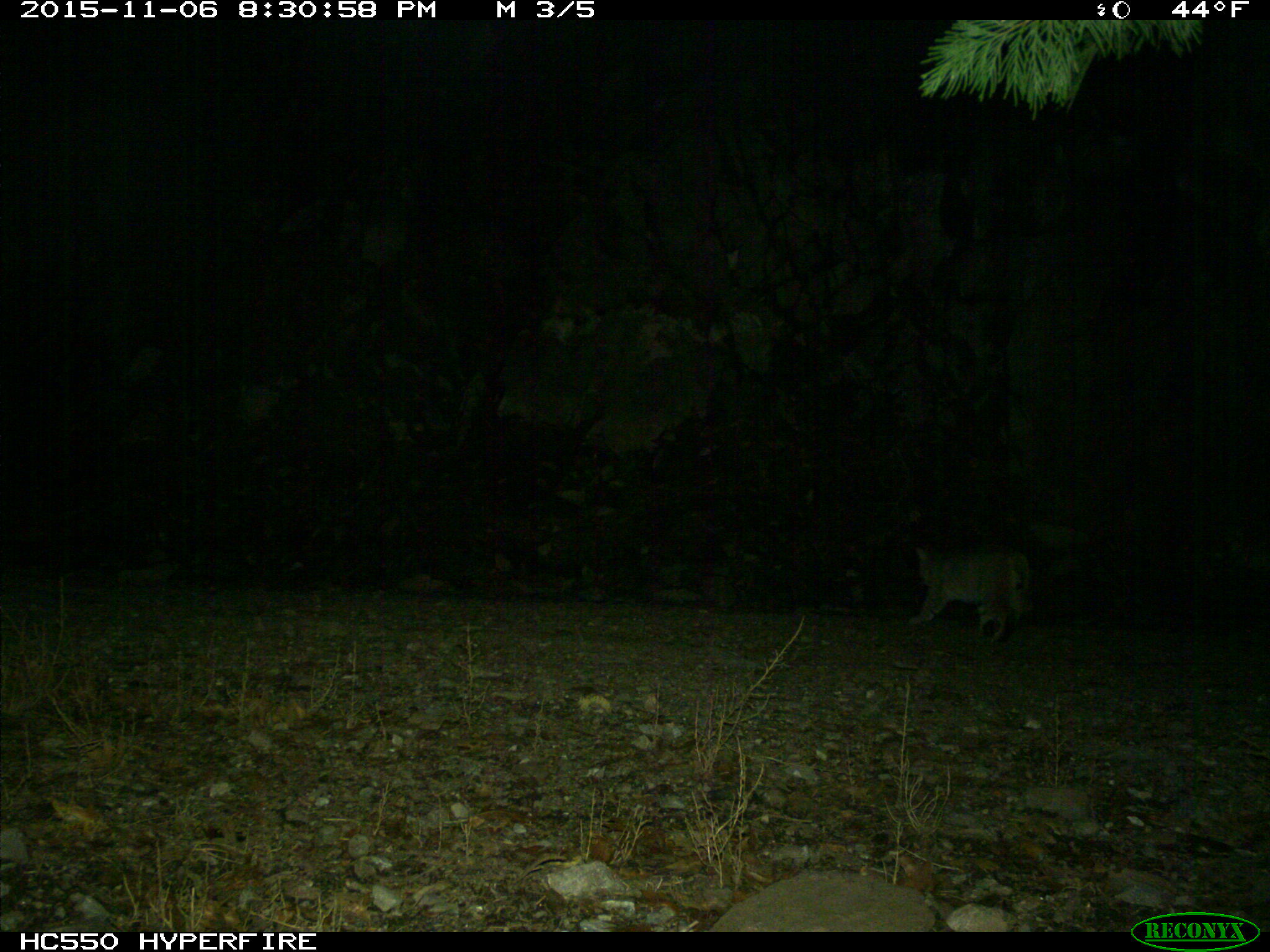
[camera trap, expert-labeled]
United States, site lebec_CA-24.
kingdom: Animalia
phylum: Chordata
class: Mammalia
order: Carnivora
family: Felidae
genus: Lynx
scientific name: Lynx rufus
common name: bobcat